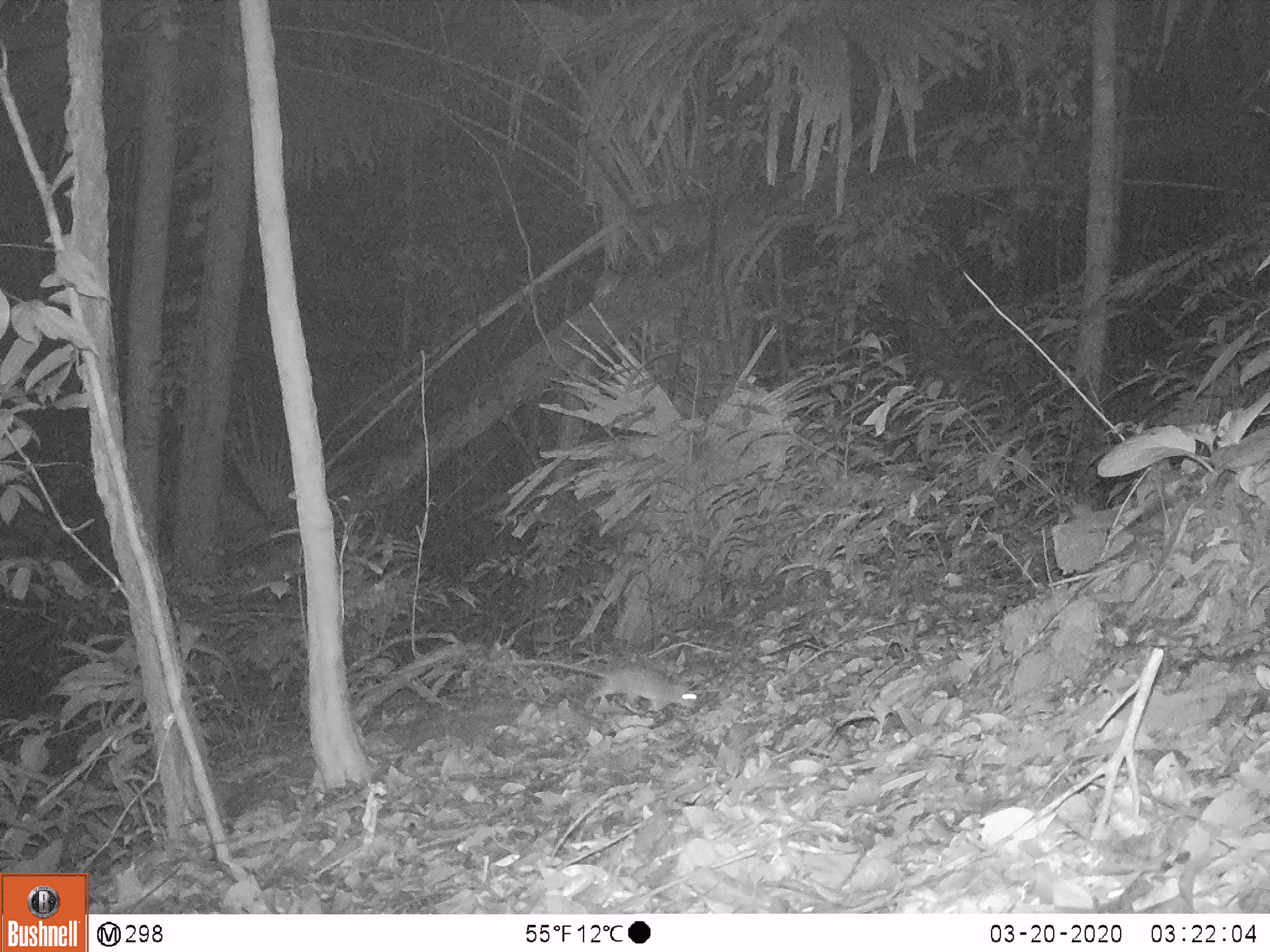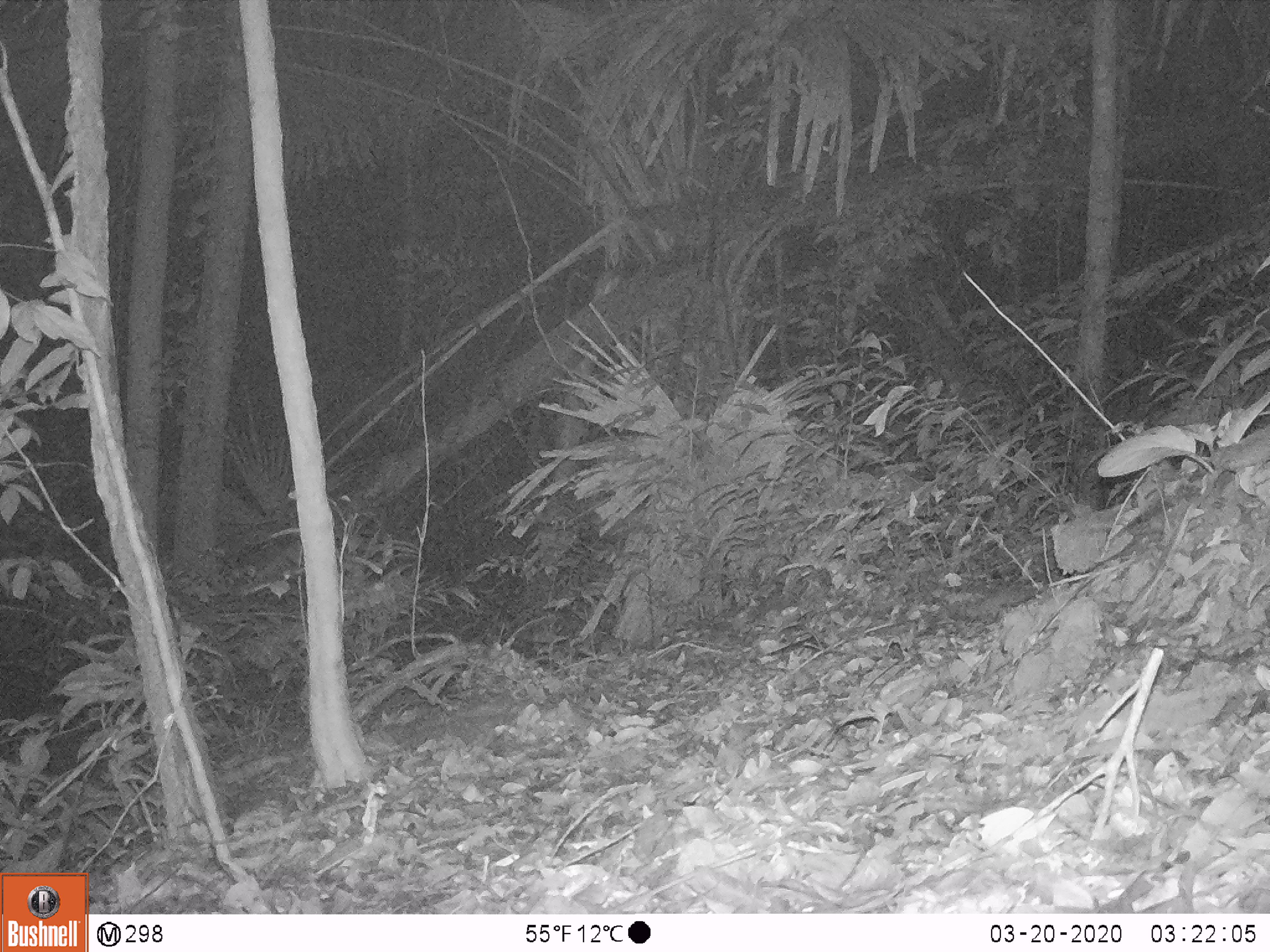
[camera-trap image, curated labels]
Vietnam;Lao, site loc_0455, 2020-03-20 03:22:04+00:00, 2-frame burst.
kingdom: Animalia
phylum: Chordata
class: Mammalia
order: Rodentia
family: Muridae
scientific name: Muridae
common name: old-world mice and rats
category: unidentified murid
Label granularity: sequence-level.